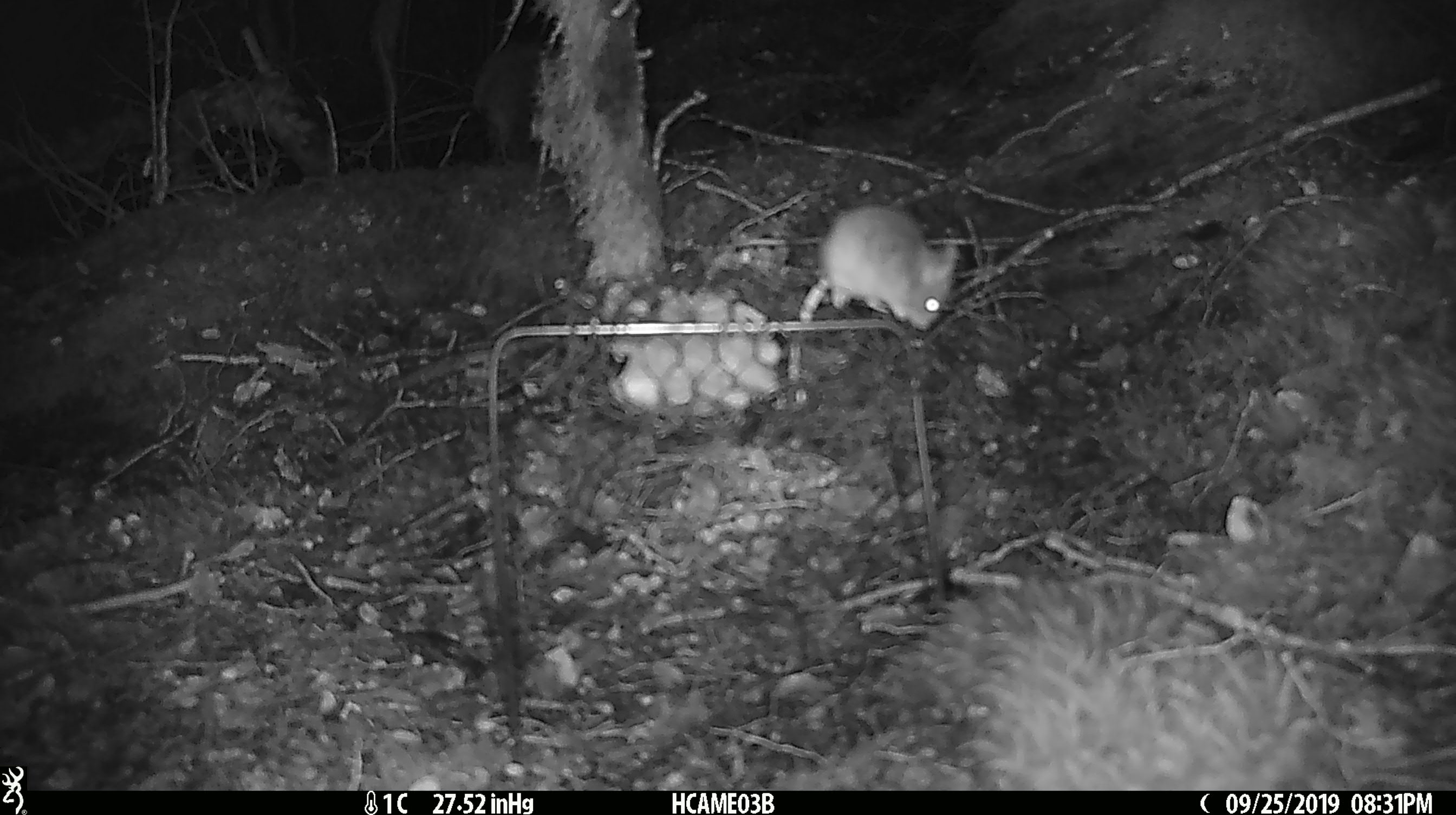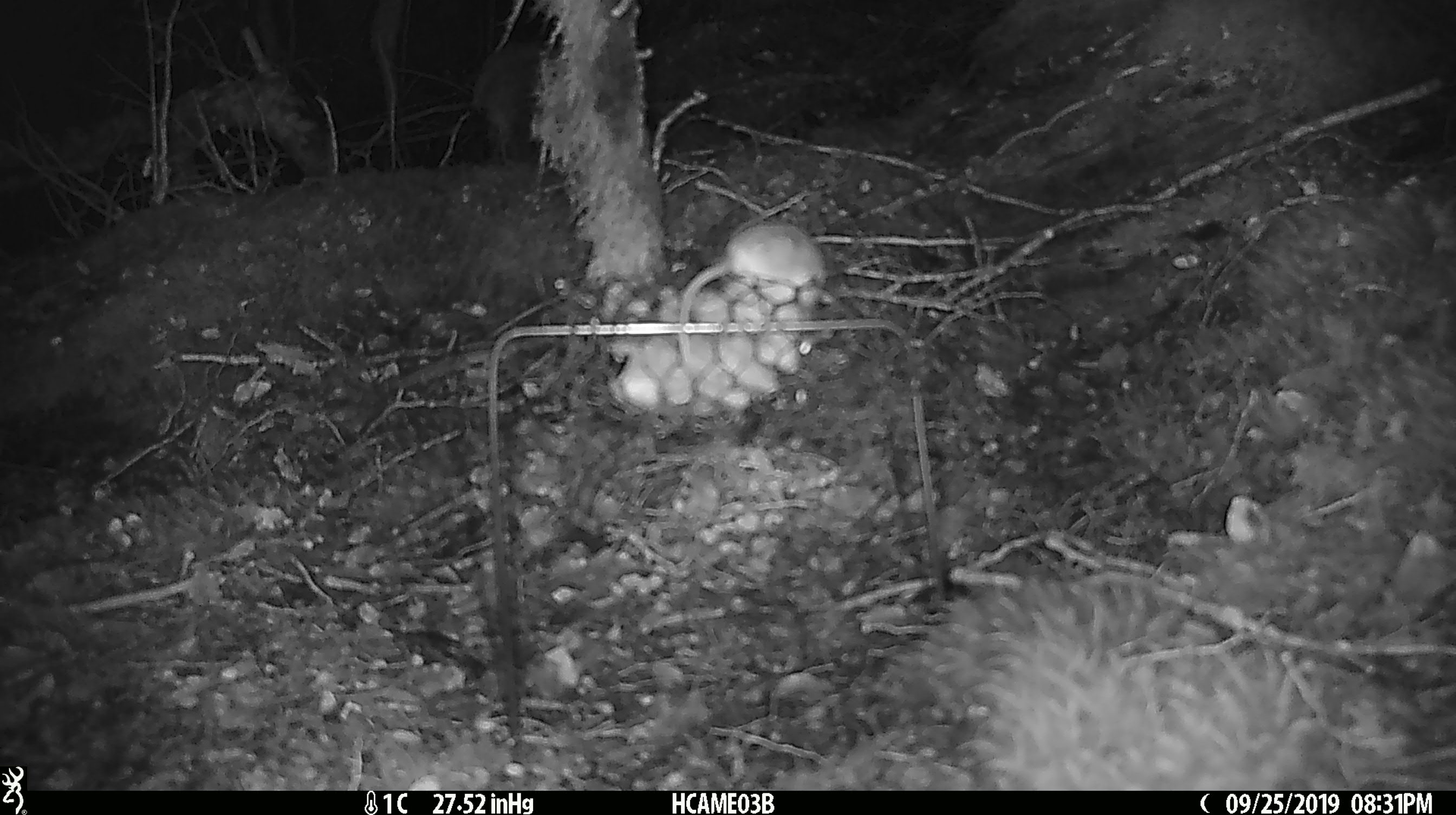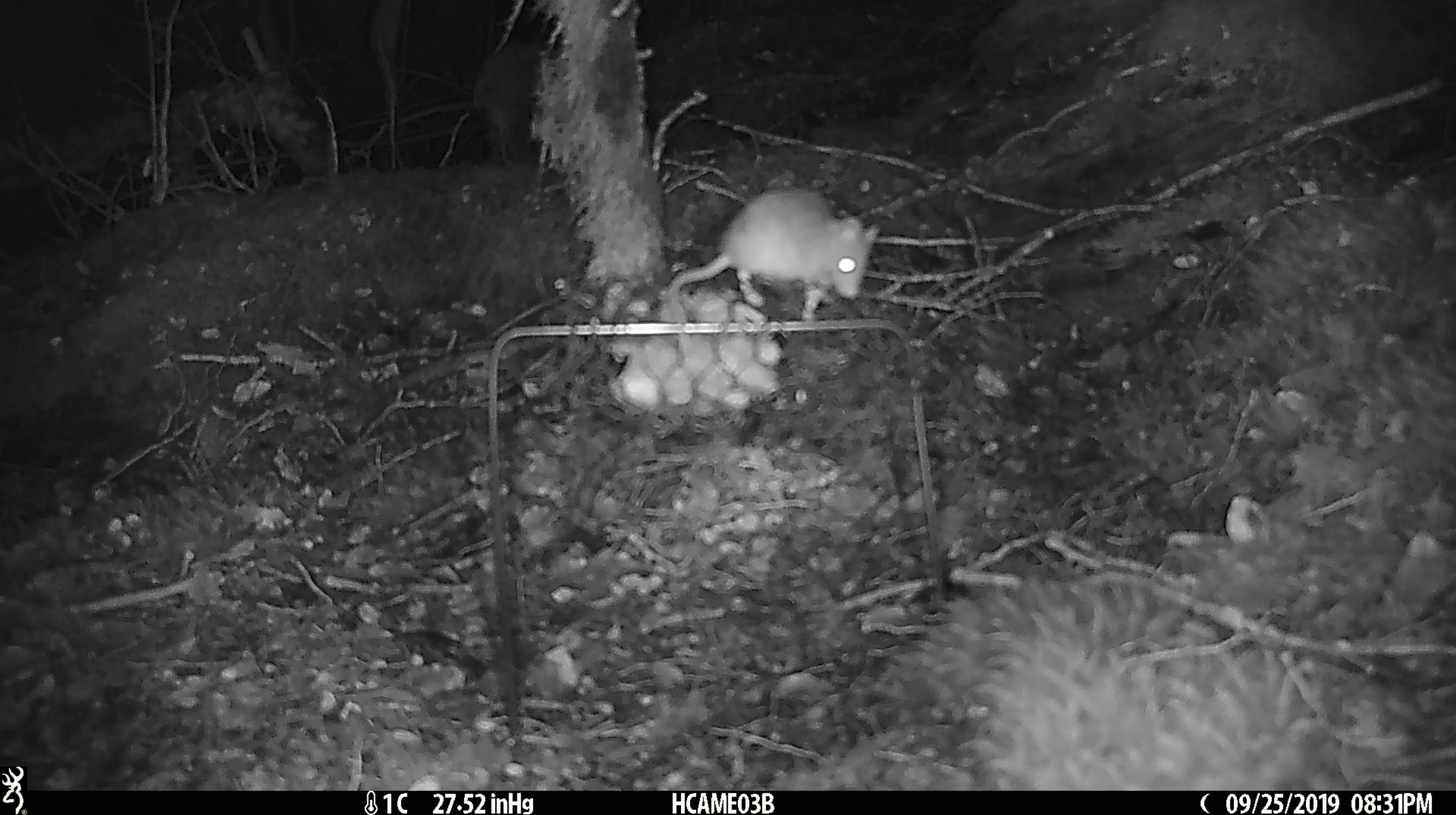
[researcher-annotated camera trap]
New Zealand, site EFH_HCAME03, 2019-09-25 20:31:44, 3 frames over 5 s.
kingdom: Animalia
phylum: Chordata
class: Mammalia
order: Rodentia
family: Muridae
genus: Mus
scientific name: Mus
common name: mouse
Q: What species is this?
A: Mouse (Mus).